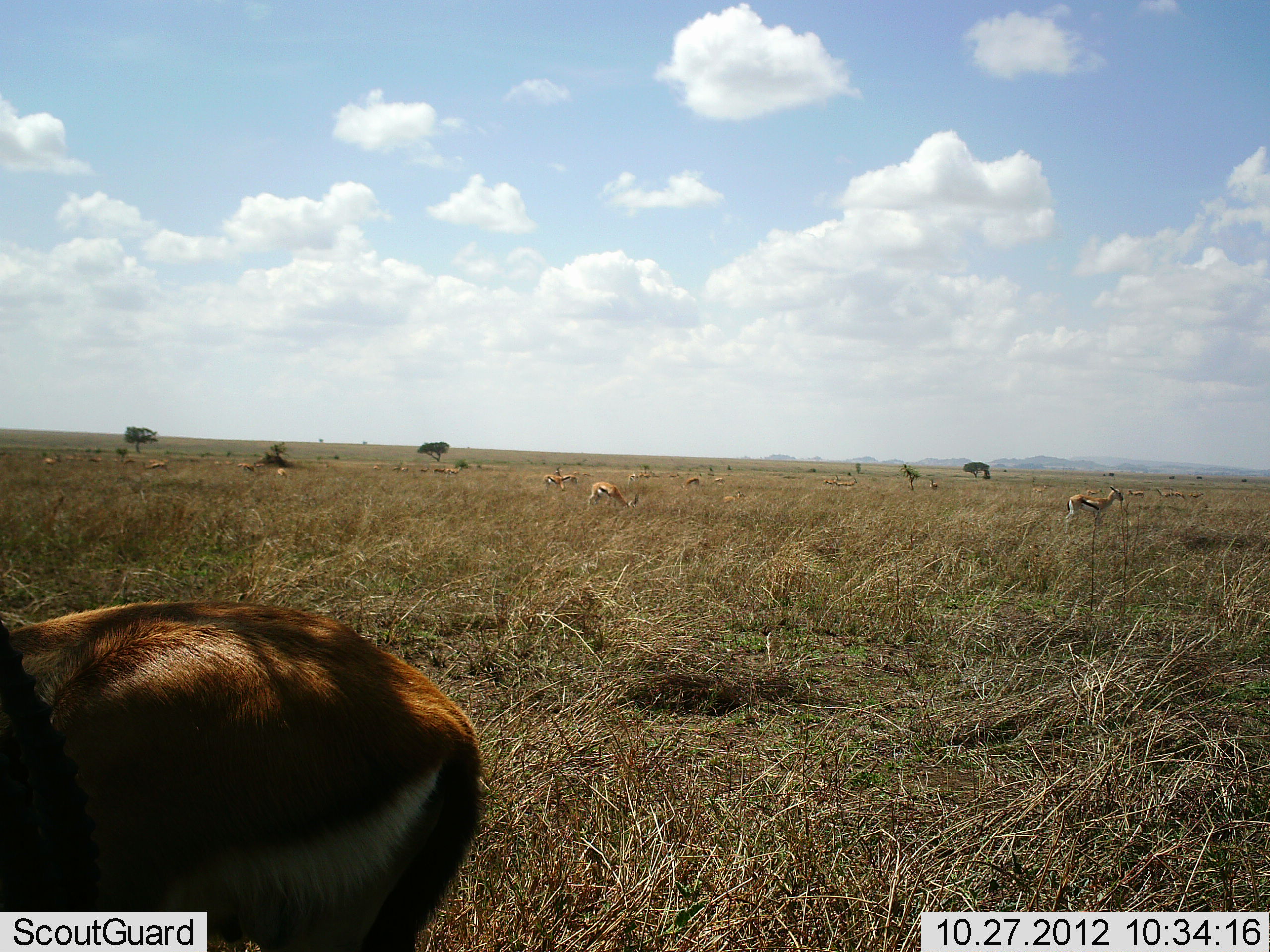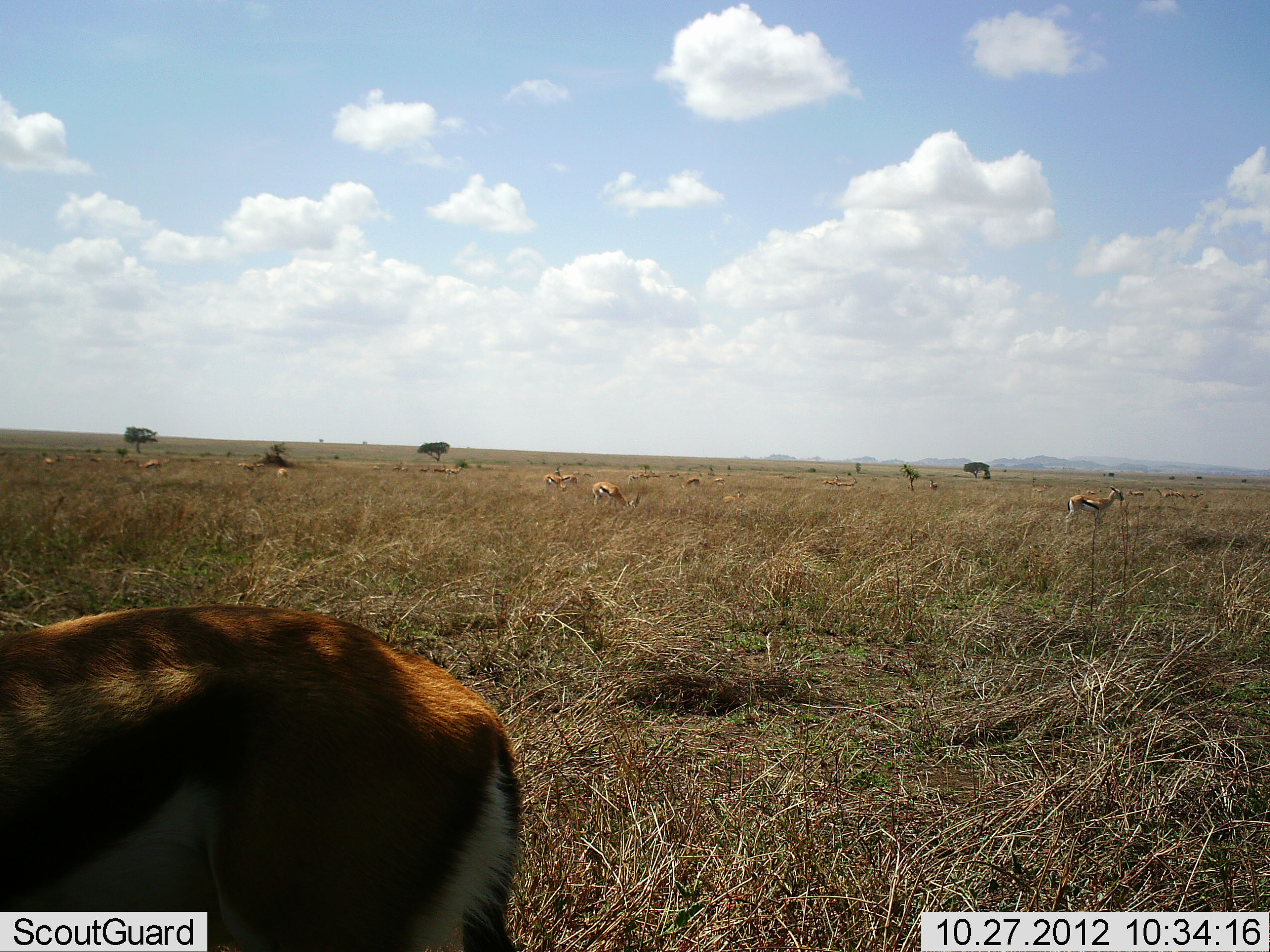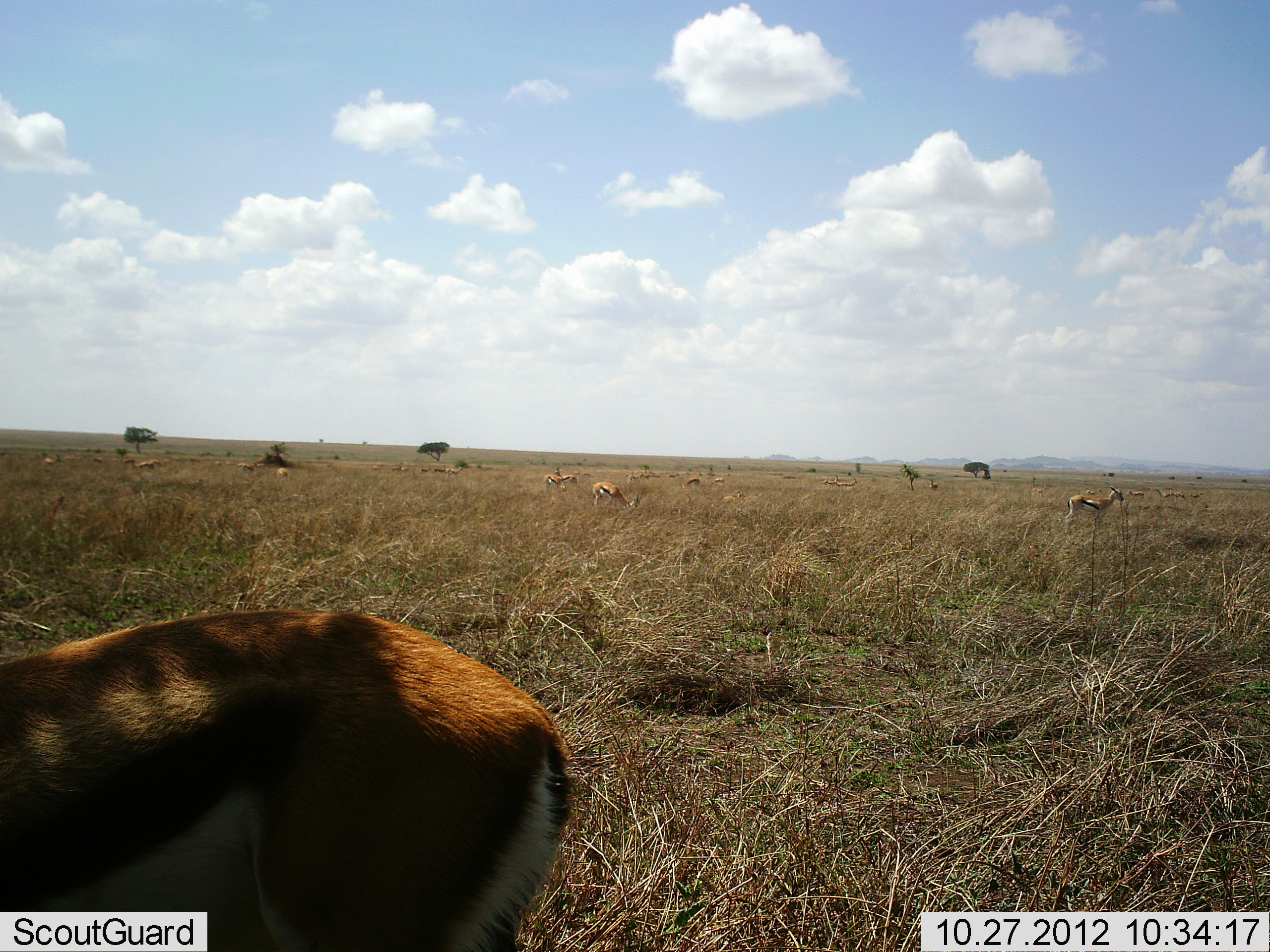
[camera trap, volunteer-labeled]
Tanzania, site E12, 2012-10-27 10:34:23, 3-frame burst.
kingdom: Animalia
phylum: Chordata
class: Mammalia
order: Artiodactyla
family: Bovidae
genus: Eudorcas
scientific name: Eudorcas thomsonii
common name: thomson's gazelle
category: gazellethomsons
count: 9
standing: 80%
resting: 0%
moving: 20%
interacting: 0%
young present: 0%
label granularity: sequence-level